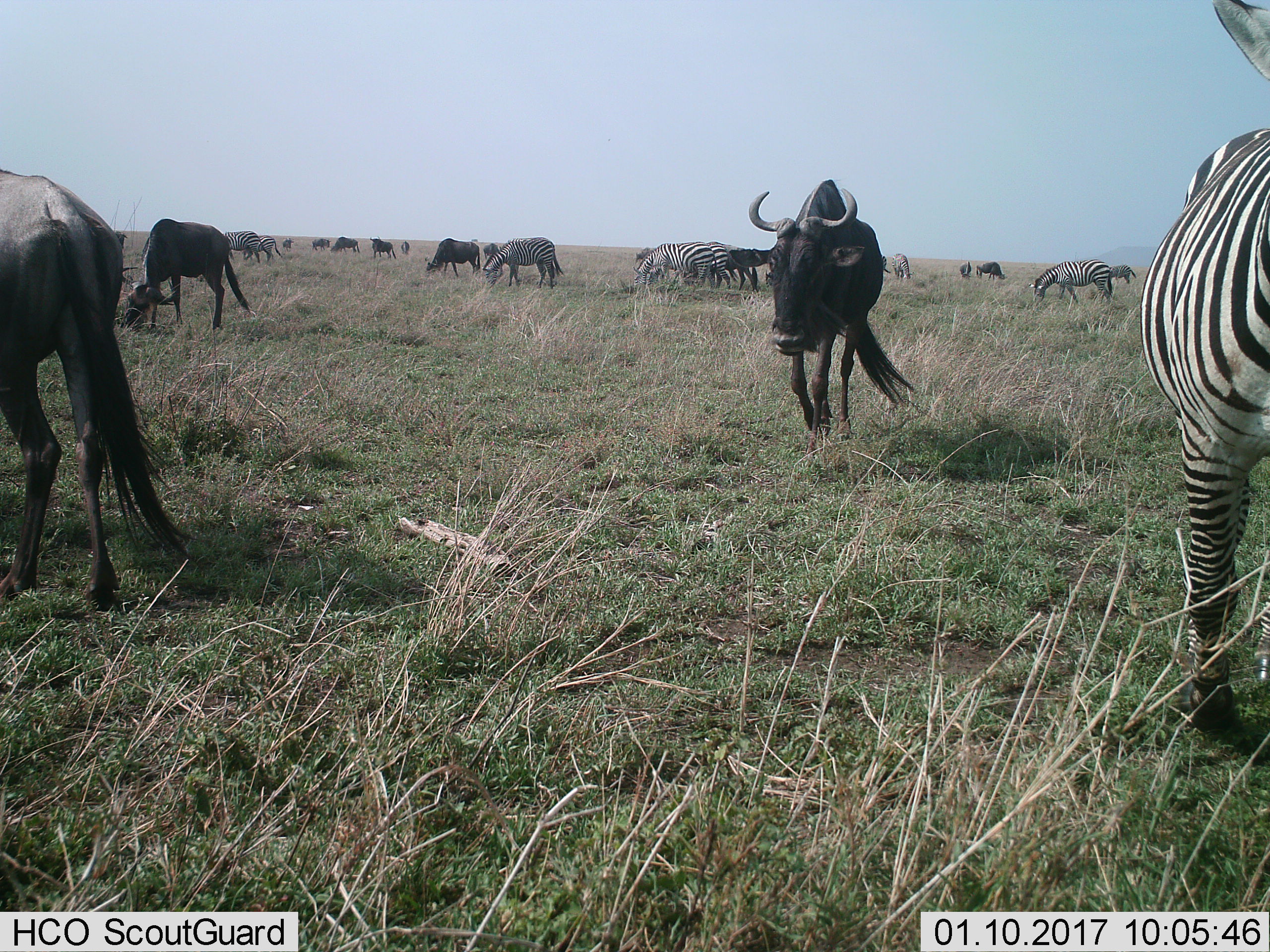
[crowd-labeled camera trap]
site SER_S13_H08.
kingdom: Animalia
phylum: Chordata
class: Mammalia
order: Artiodactyla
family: Bovidae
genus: Connochaetes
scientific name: Connochaetes taurinus taurinus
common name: blue wildebeest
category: wildebeestblue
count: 11-50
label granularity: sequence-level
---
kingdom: Animalia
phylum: Chordata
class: Mammalia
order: Perissodactyla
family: Equidae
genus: Equus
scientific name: Equus quagga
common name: plains zebra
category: zebraplains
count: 9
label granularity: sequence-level